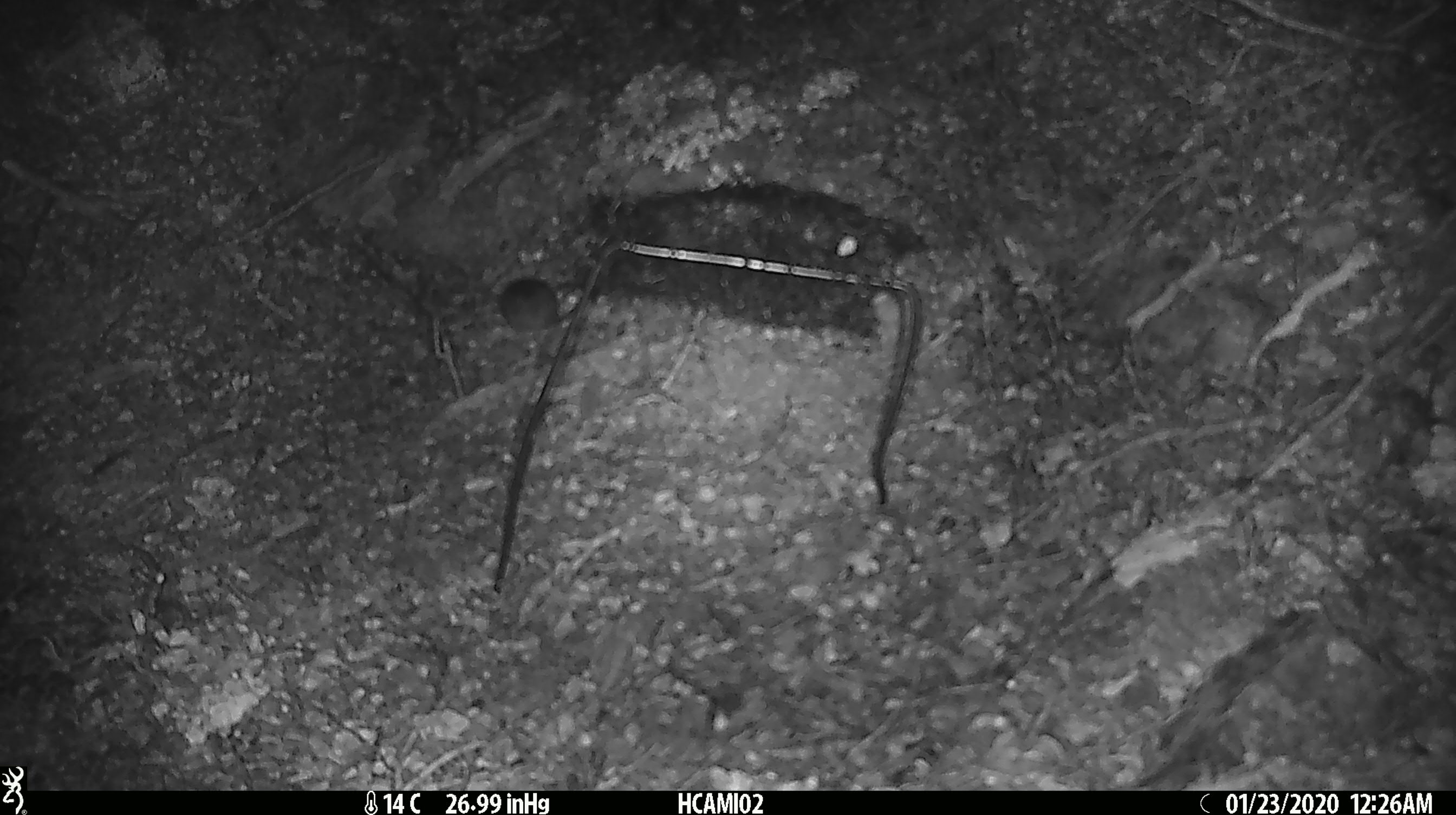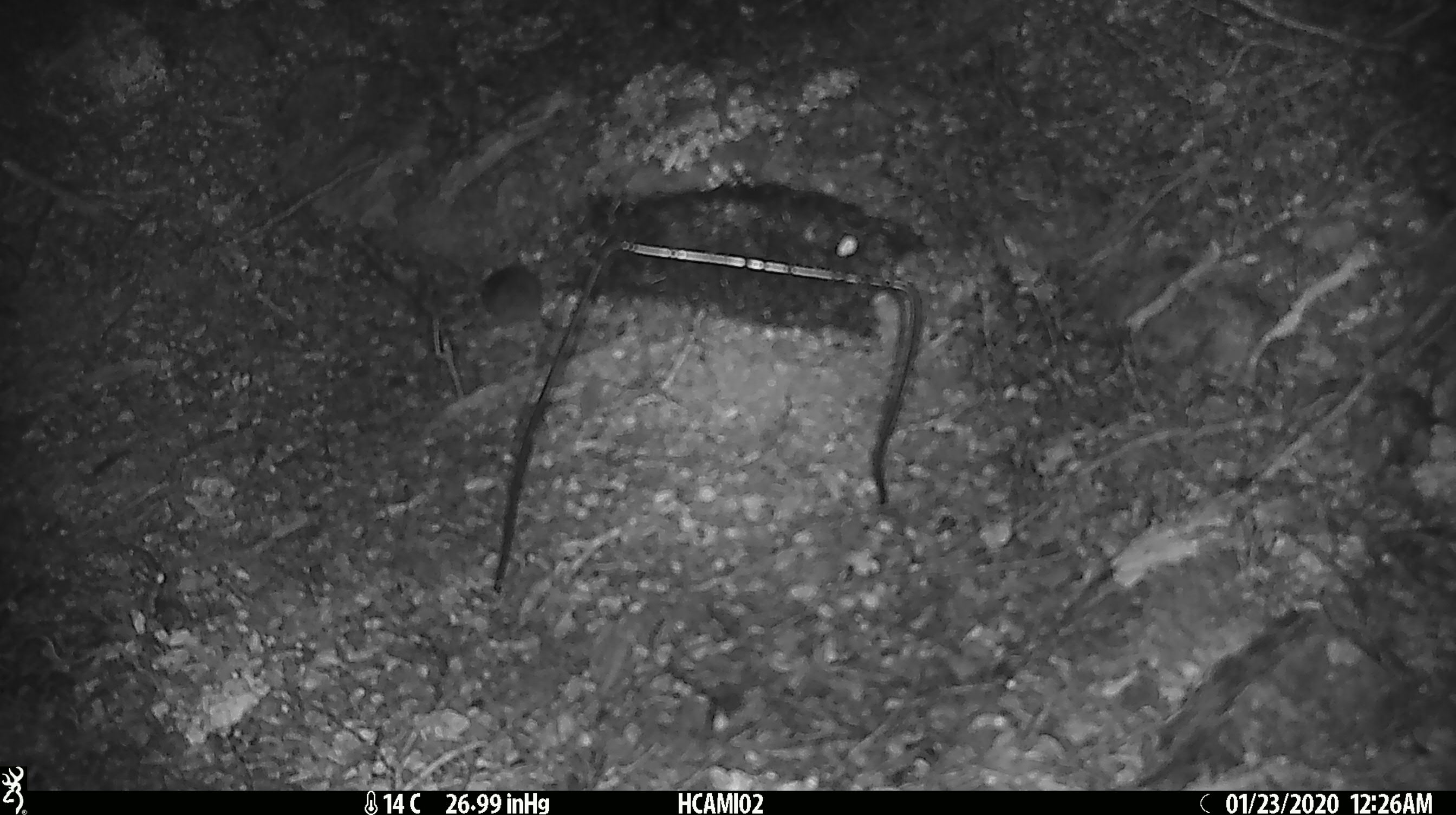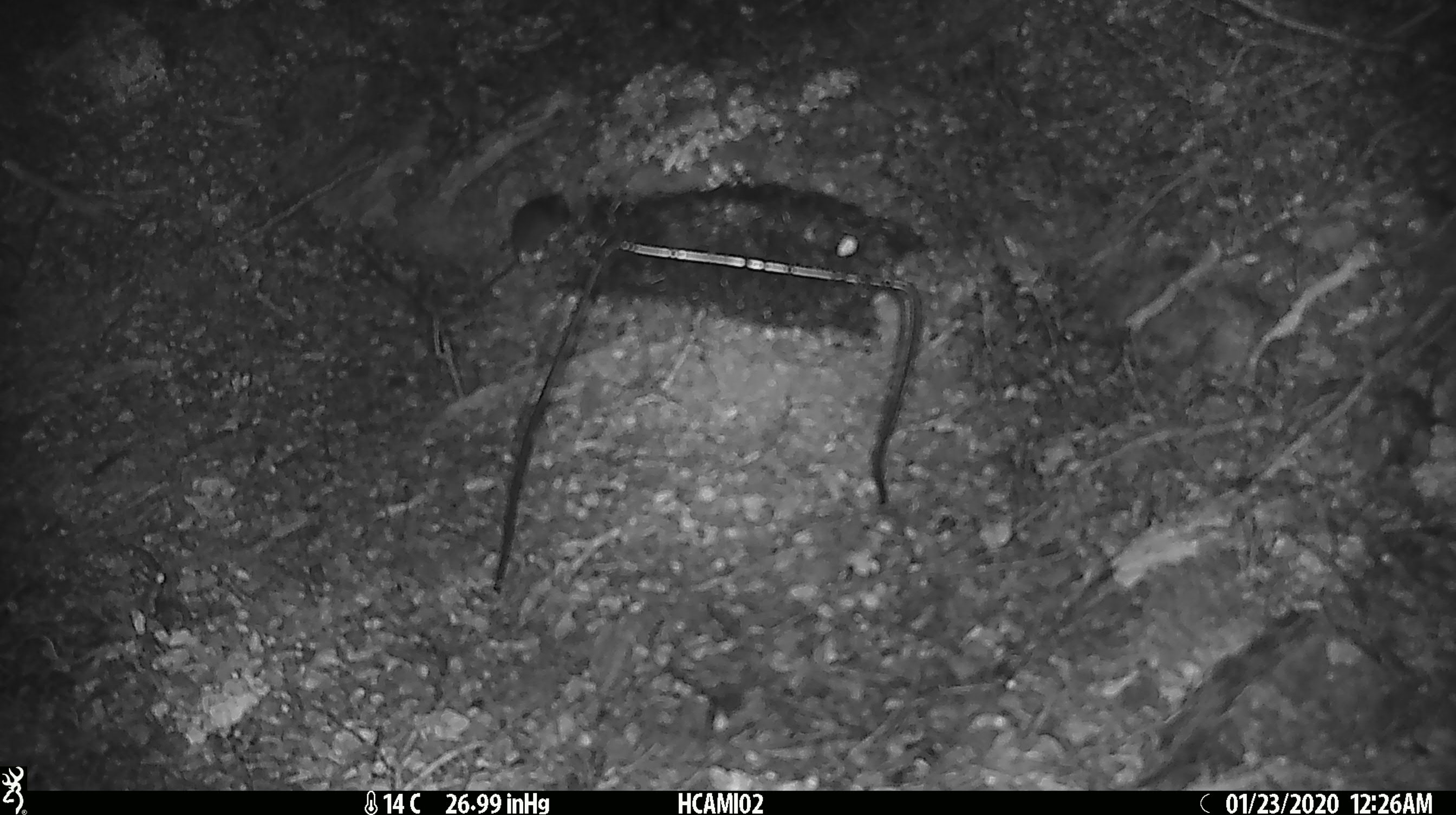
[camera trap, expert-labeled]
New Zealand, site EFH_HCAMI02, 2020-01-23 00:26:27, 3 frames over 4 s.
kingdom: Animalia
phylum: Chordata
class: Mammalia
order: Rodentia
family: Muridae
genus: Mus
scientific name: Mus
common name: mouse